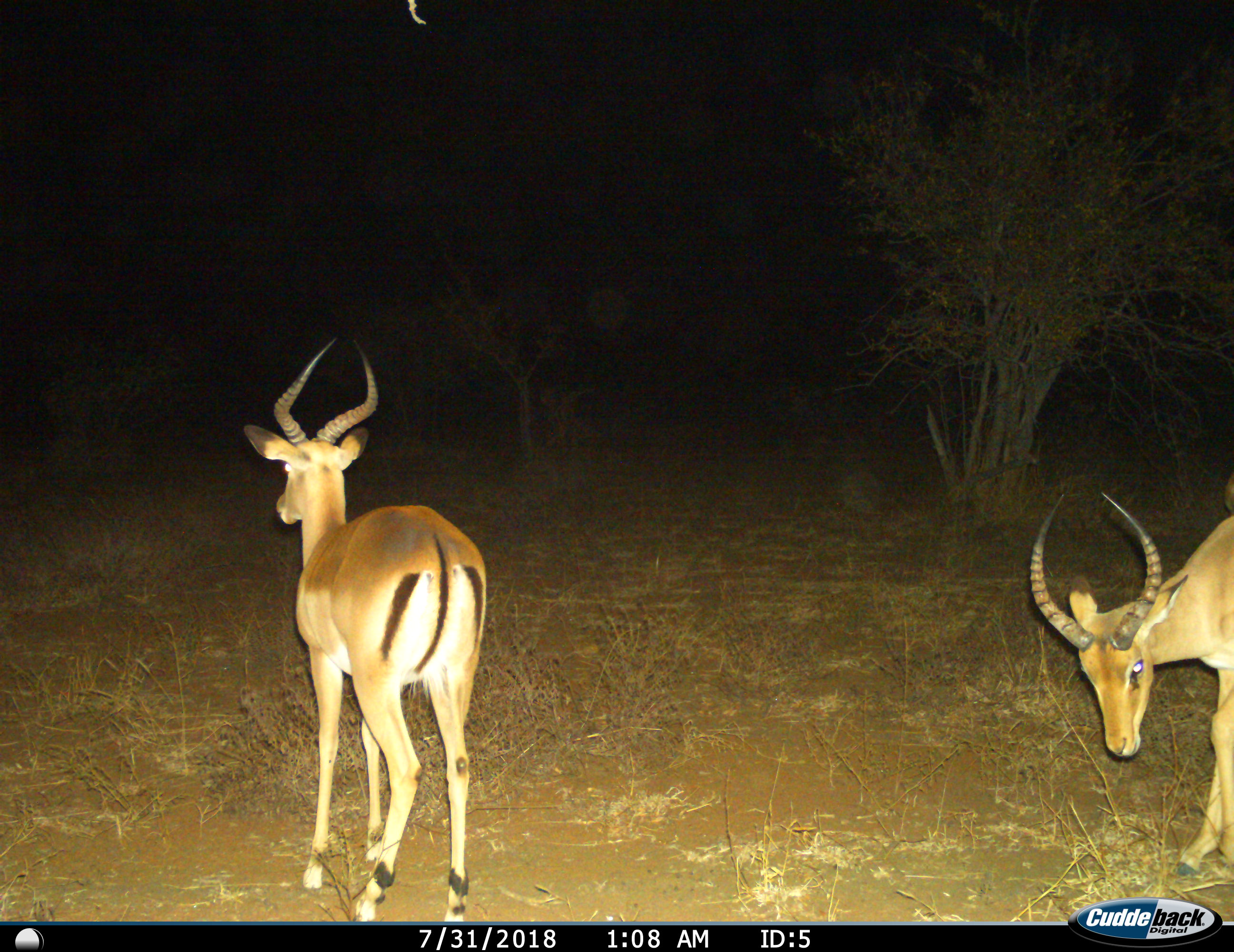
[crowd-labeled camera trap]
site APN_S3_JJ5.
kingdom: Animalia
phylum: Chordata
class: Mammalia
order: Artiodactyla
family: Bovidae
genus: Aepyceros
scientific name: Aepyceros melampus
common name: impala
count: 2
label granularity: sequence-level